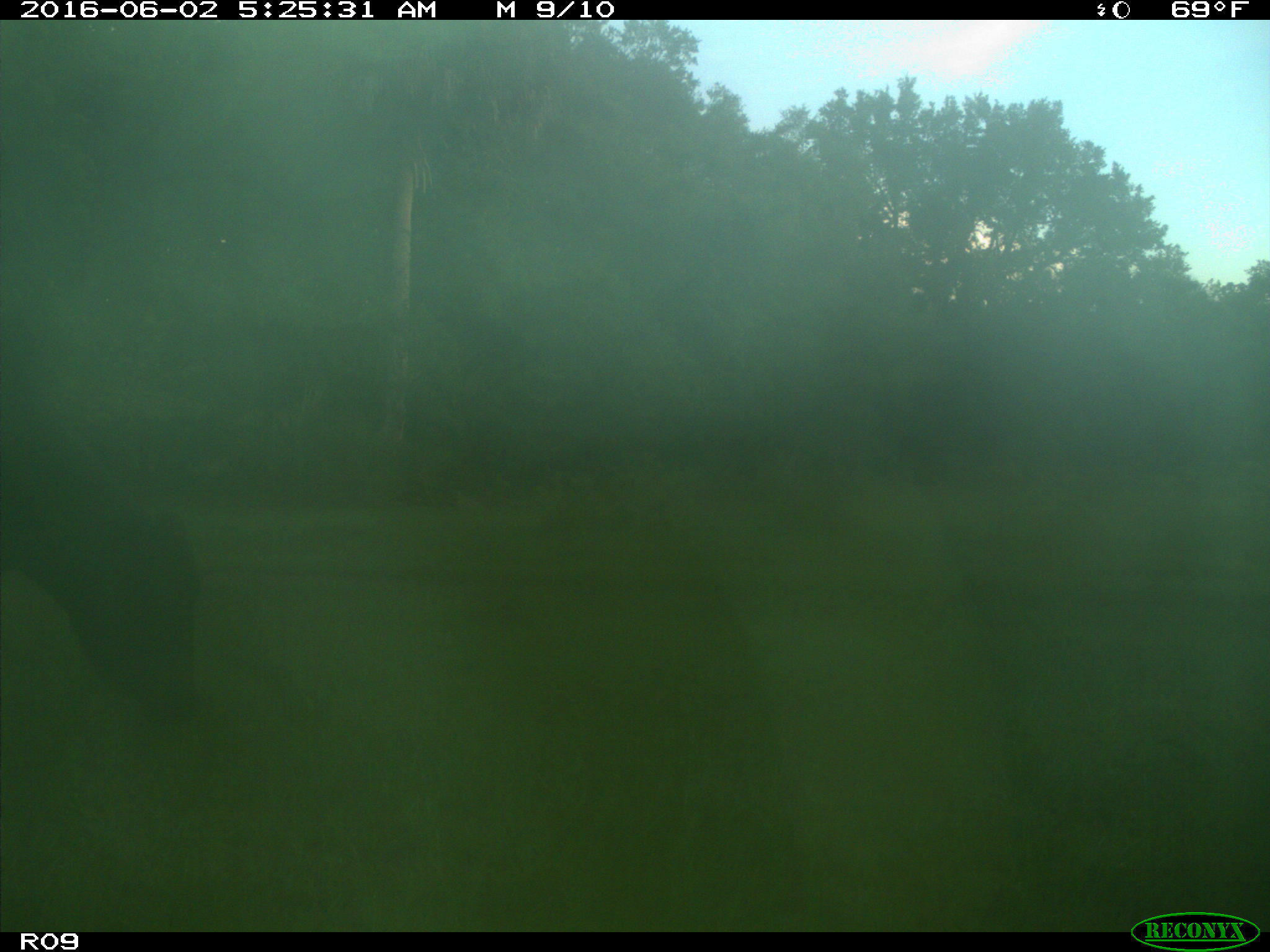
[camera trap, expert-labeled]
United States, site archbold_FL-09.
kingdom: Animalia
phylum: Chordata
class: Mammalia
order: Artiodactyla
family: Bovidae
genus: Bos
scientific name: Bos taurus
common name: domestic cow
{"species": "Bos taurus (domestic cow)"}